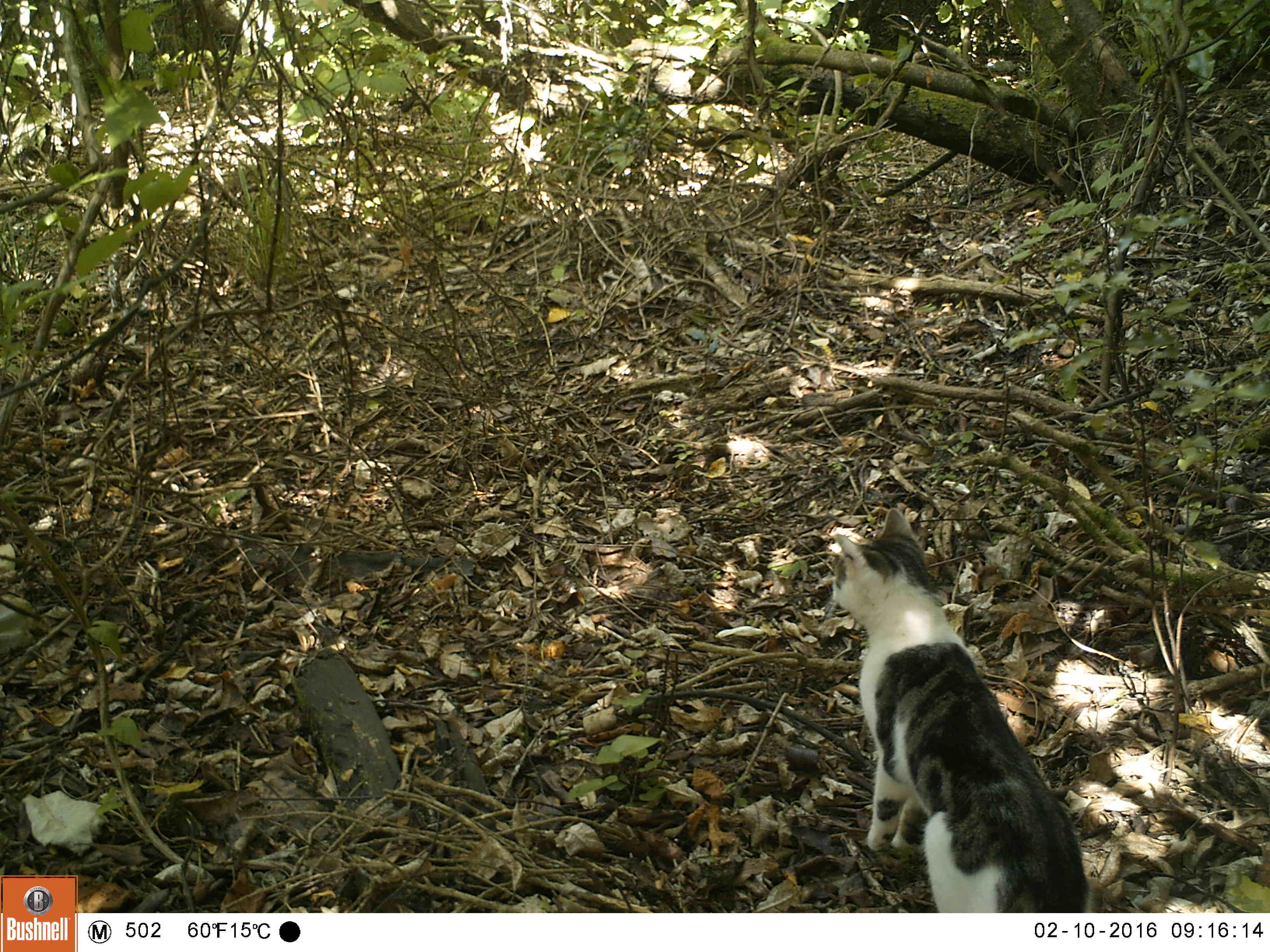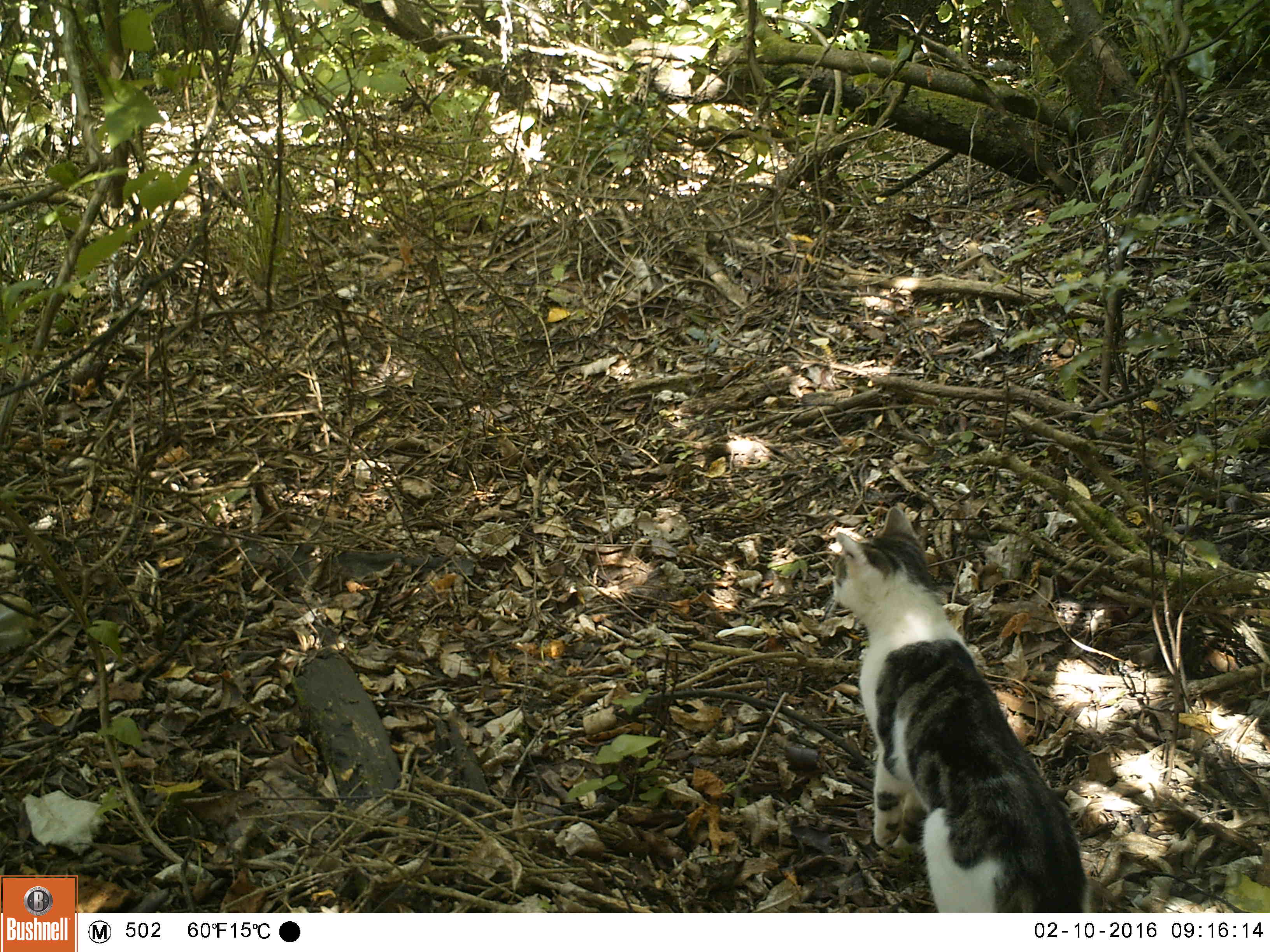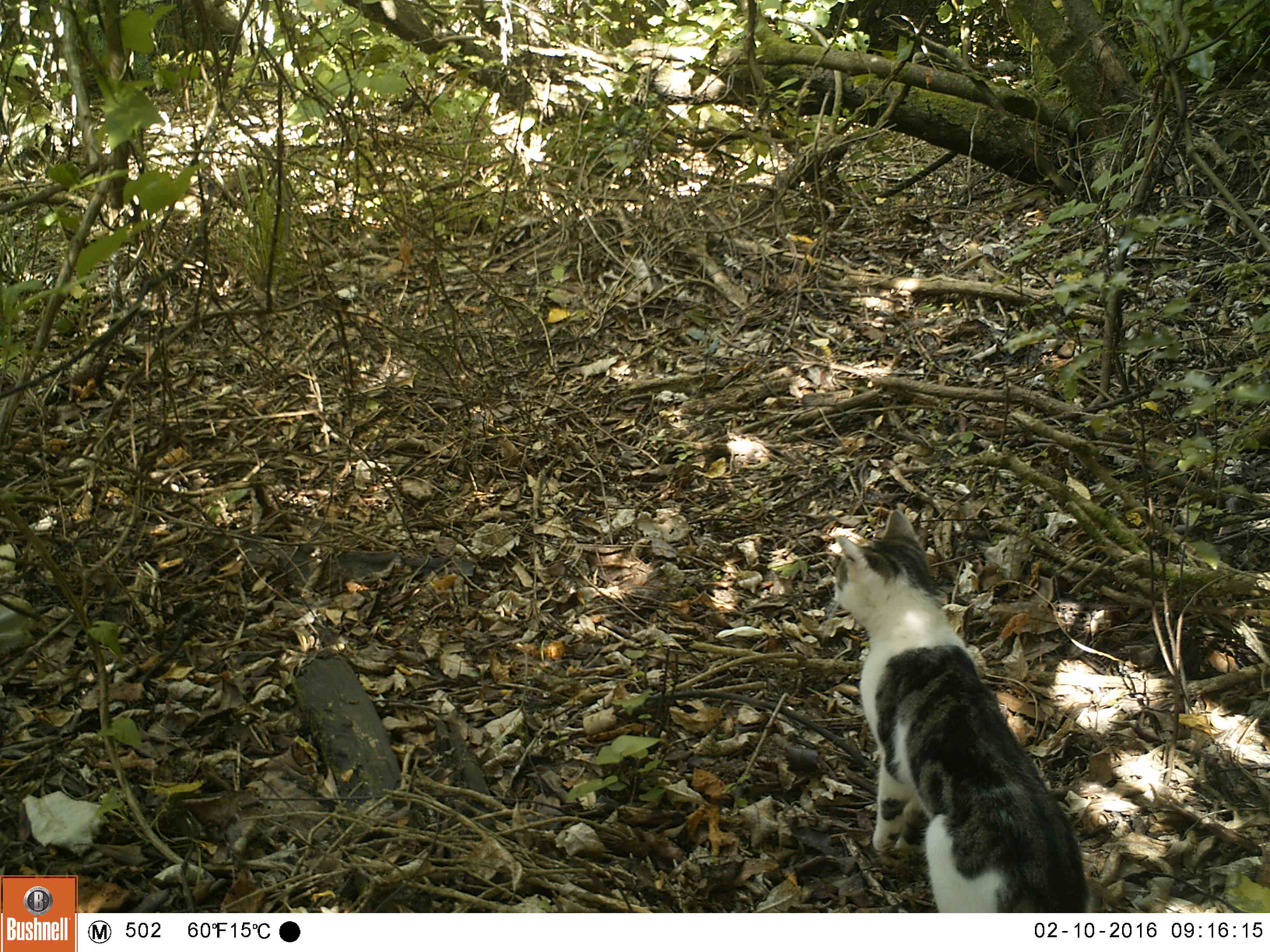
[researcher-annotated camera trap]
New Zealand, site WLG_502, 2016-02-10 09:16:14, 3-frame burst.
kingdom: Animalia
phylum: Chordata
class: Mammalia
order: Carnivora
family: Felidae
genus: Felis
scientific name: Felis catus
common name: domestic cat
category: cat